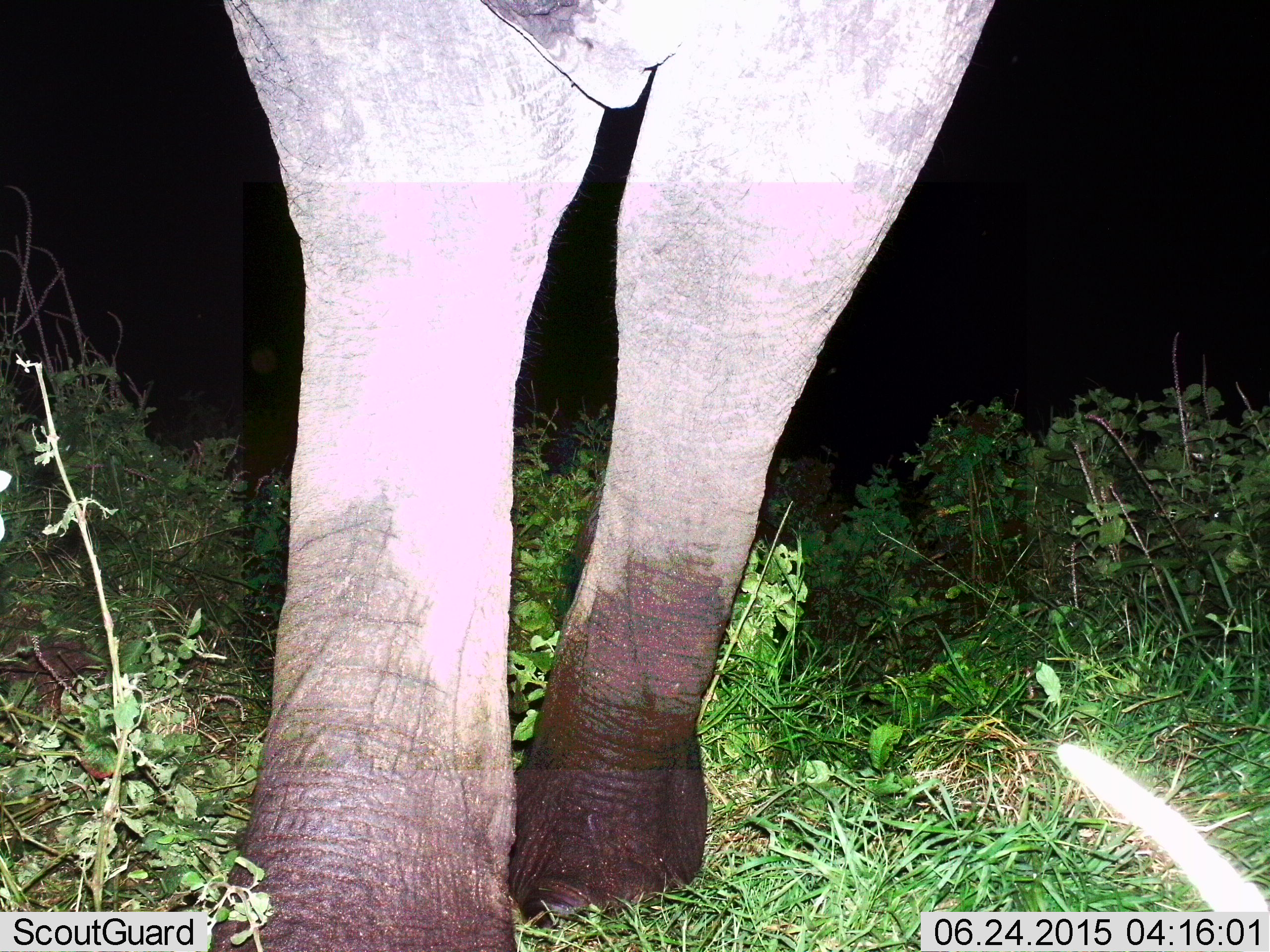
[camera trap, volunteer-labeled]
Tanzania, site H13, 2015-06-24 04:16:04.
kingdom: Animalia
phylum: Chordata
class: Mammalia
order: Proboscidea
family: Elephantidae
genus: Loxodonta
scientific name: Loxodonta africana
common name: african bush elephant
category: elephant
Elephant (african bush elephant) (Loxodonta africana), count 1. Behavior (volunteer vote fractions): standing 70%, resting 0%, moving 30%, interacting 0%. Young present (vote fraction): 0%. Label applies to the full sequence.